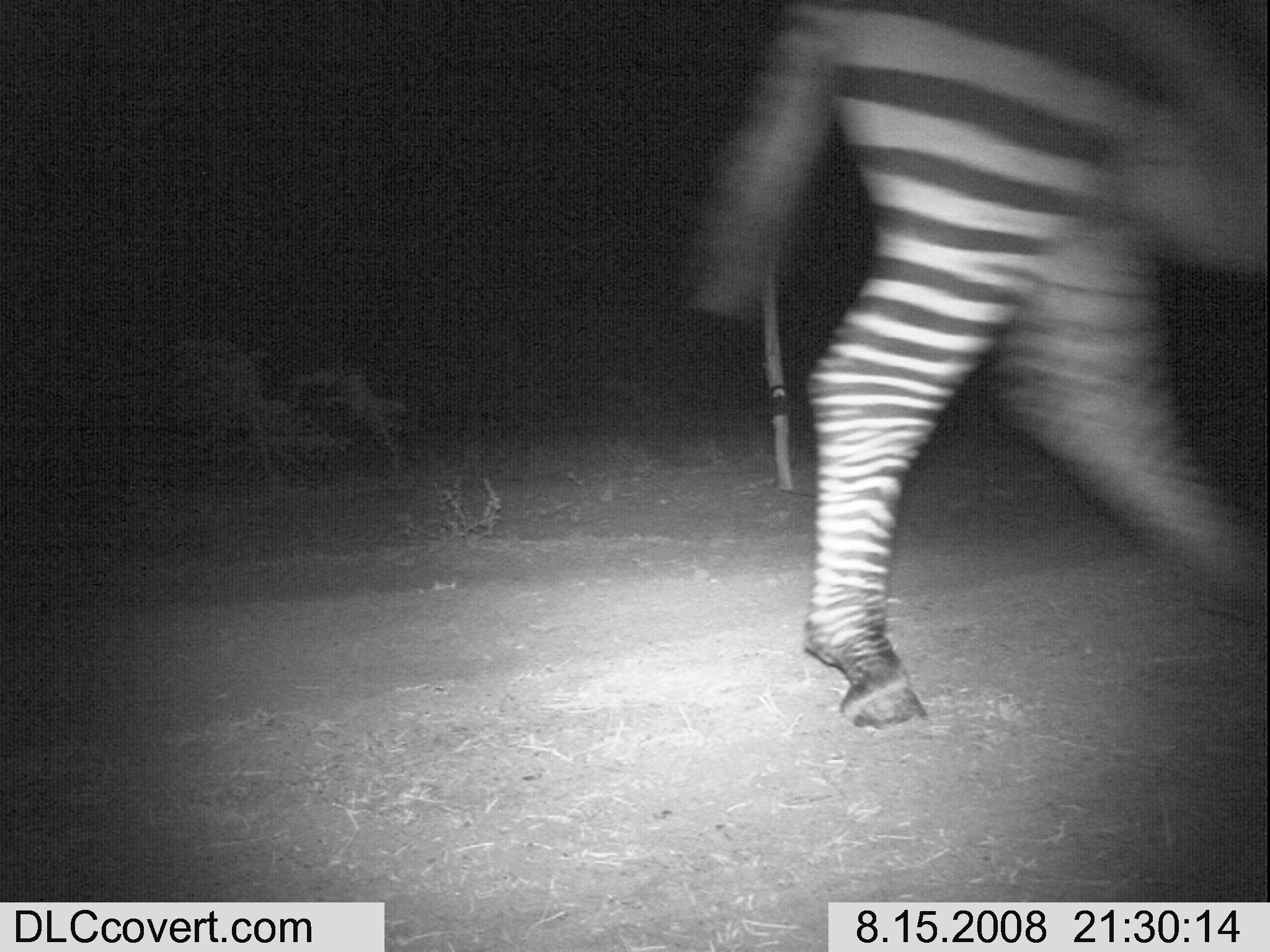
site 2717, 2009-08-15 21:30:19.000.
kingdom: Animalia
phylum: Chordata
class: Mammalia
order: Perissodactyla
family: Equidae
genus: Equus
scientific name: Equus quagga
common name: plains zebra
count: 1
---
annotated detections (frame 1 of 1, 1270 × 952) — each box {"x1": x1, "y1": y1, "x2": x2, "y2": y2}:
equus quagga: {"x1": 693, "y1": 0, "x2": 1268, "y2": 730}